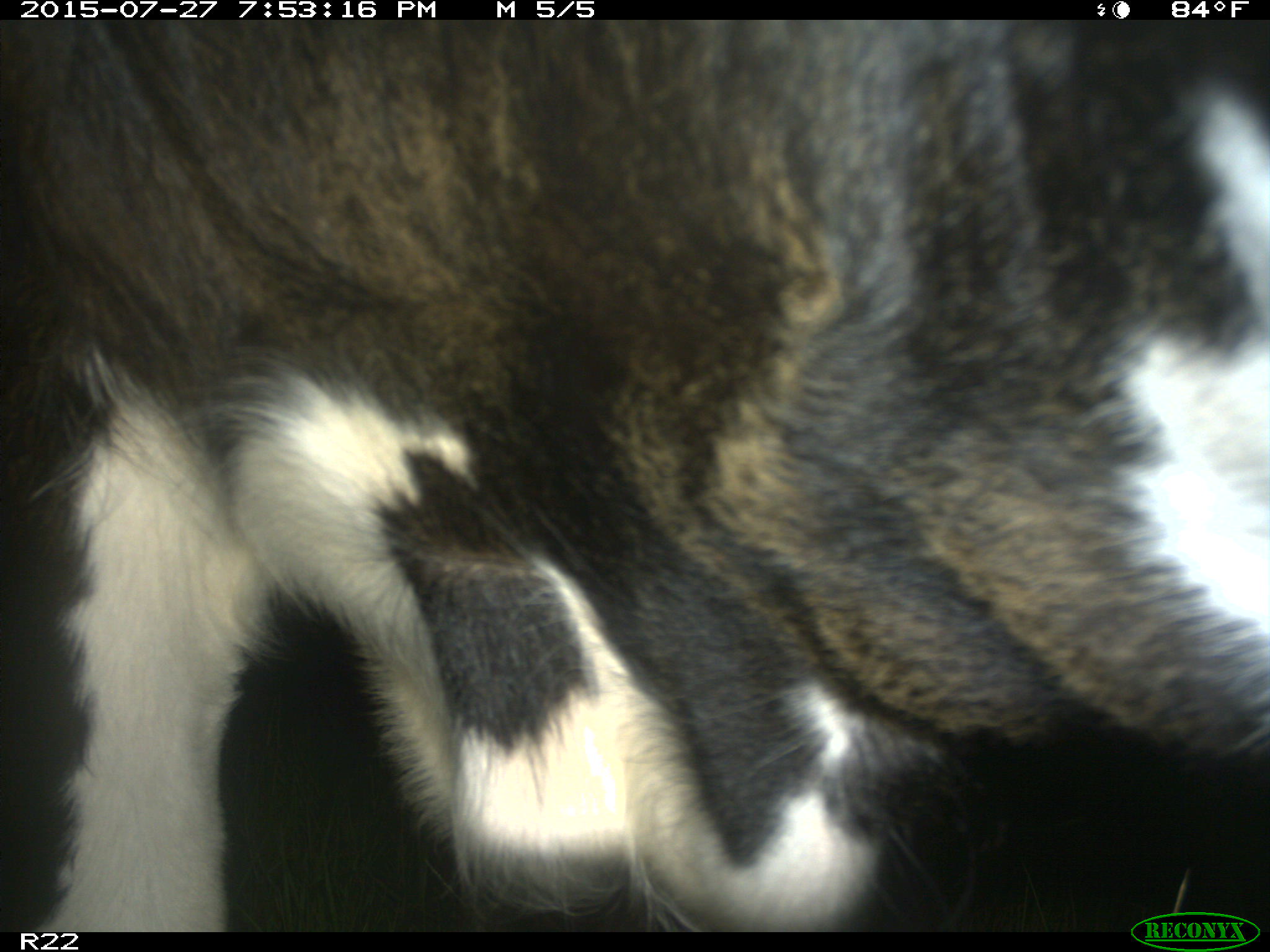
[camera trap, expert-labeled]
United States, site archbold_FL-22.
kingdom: Animalia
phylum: Chordata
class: Mammalia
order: Artiodactyla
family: Bovidae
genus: Bos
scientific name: Bos taurus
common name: domestic cow